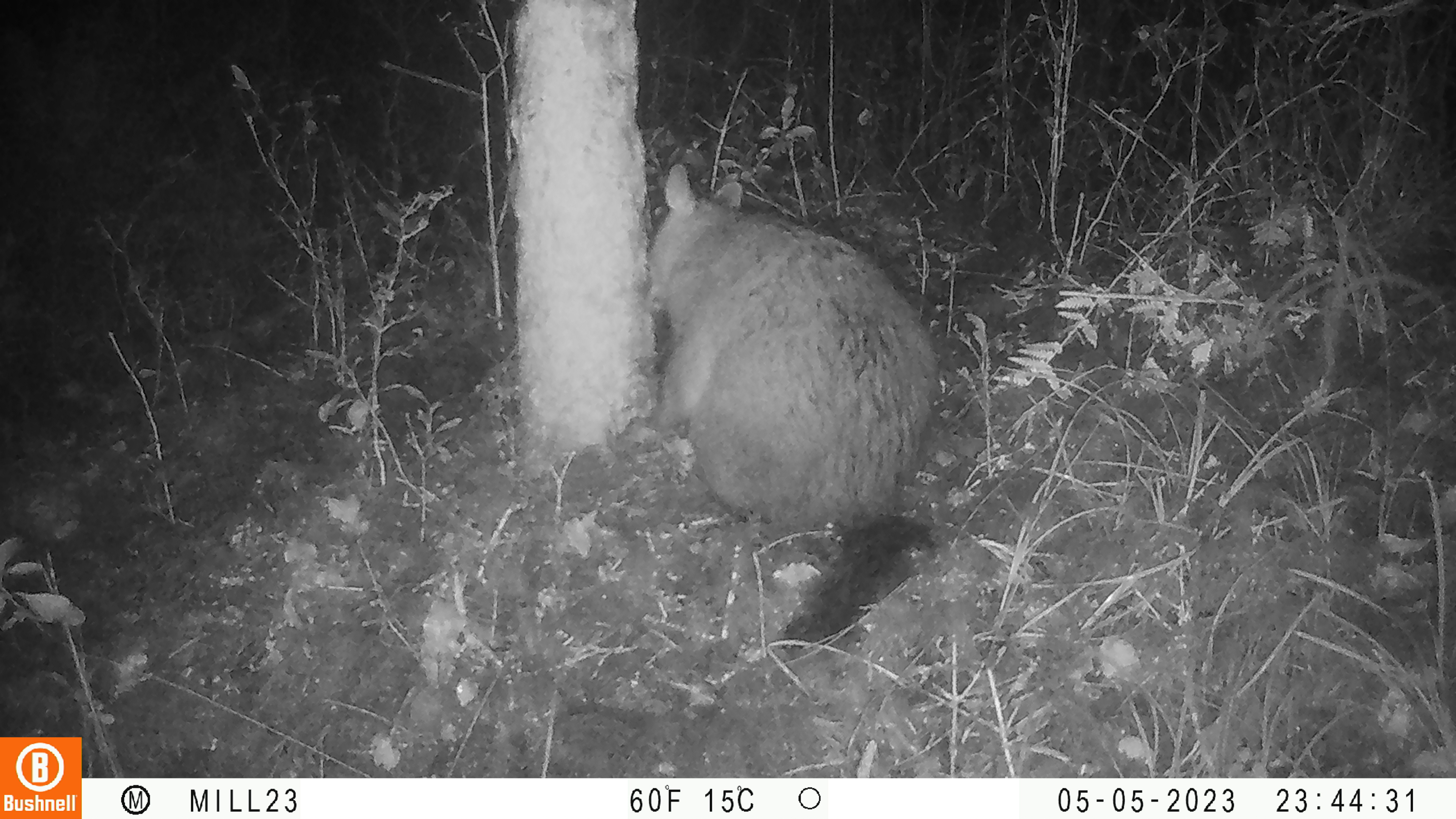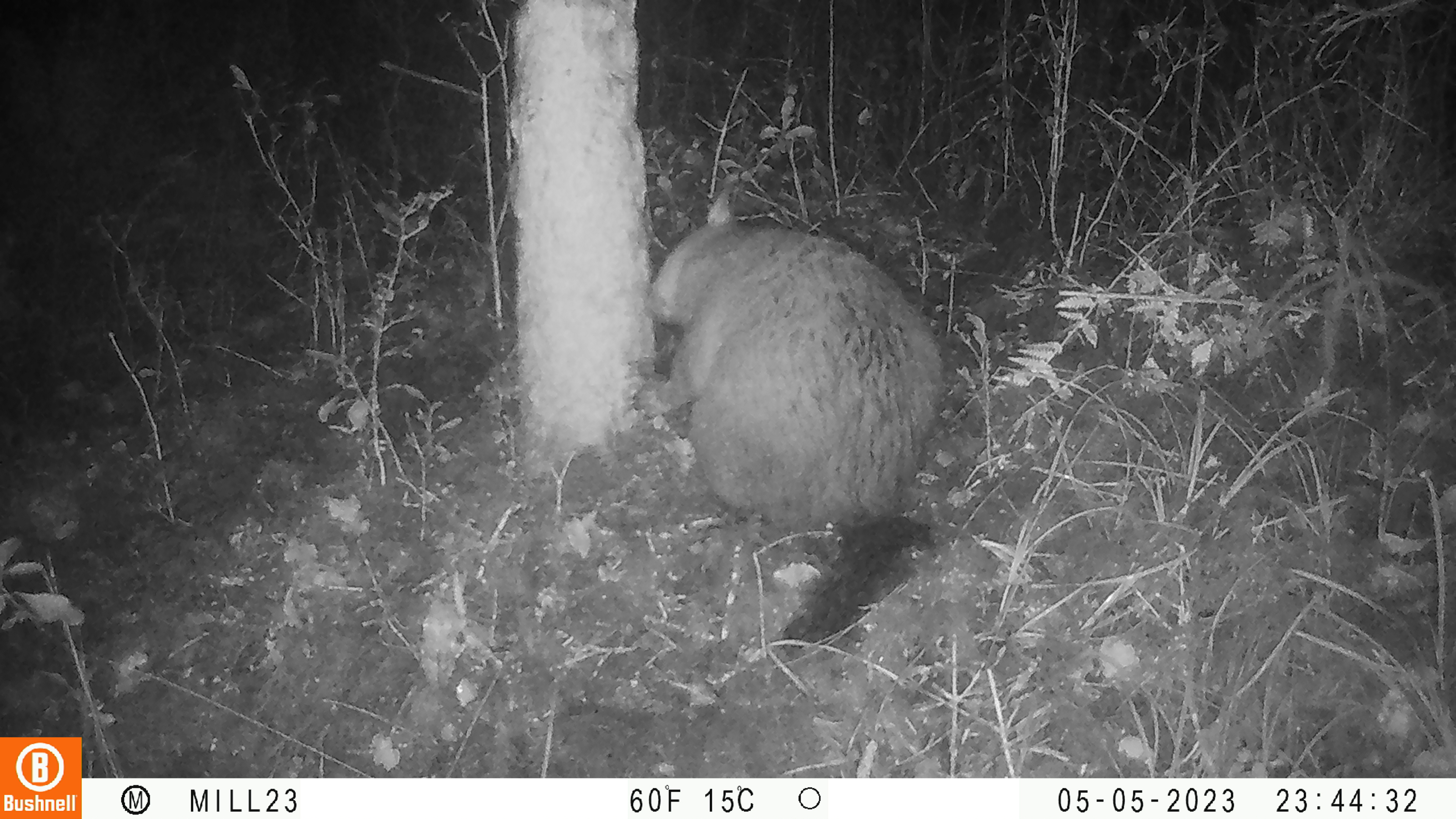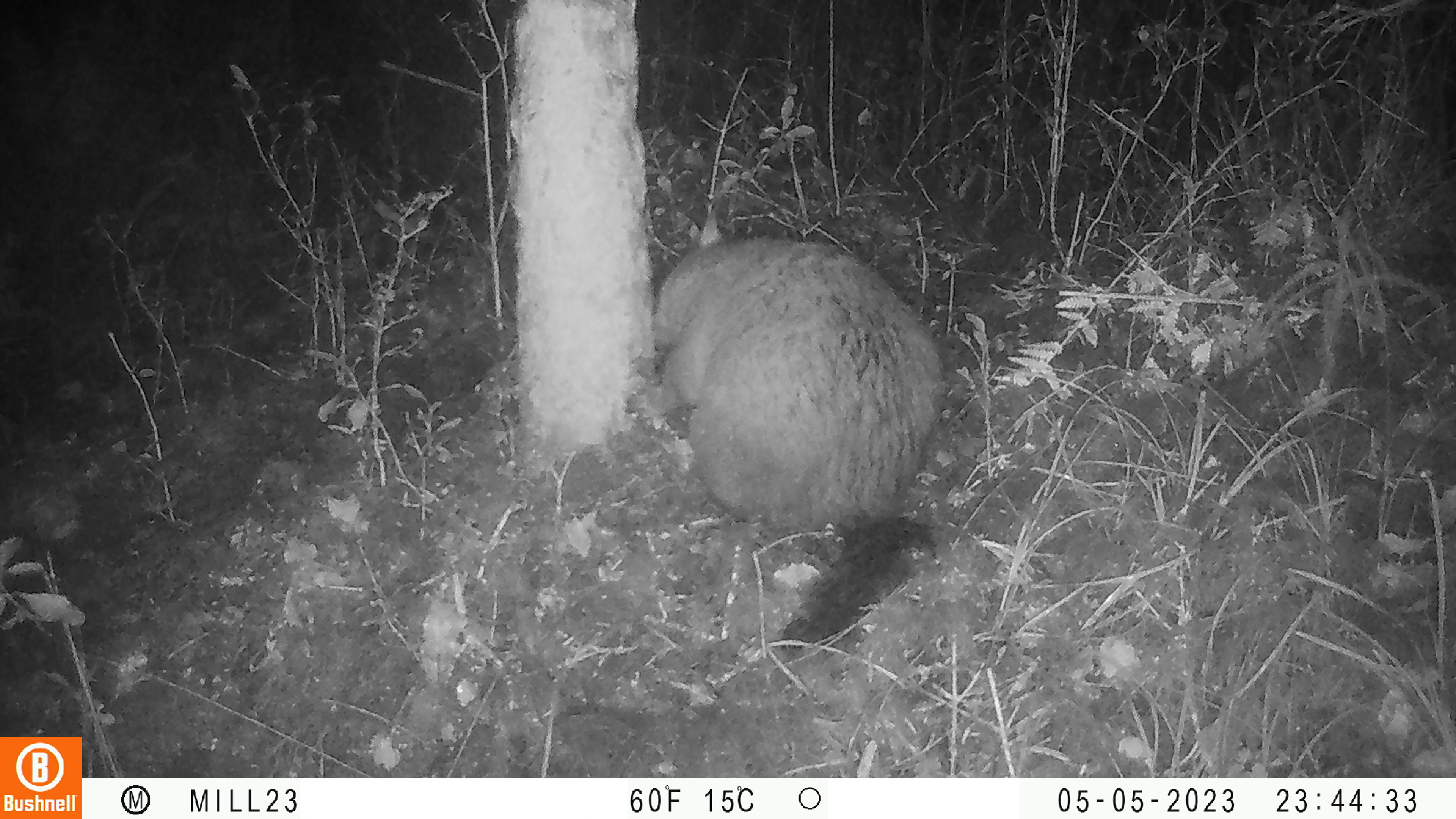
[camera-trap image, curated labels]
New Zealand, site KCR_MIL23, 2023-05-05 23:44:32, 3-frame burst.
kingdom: Animalia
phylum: Chordata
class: Mammalia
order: Diprotodontia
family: Phalangeridae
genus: Trichosurus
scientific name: Trichosurus vulpecula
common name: common brushtail possum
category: possum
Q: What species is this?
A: Possum (common brushtail possum) (Trichosurus vulpecula).